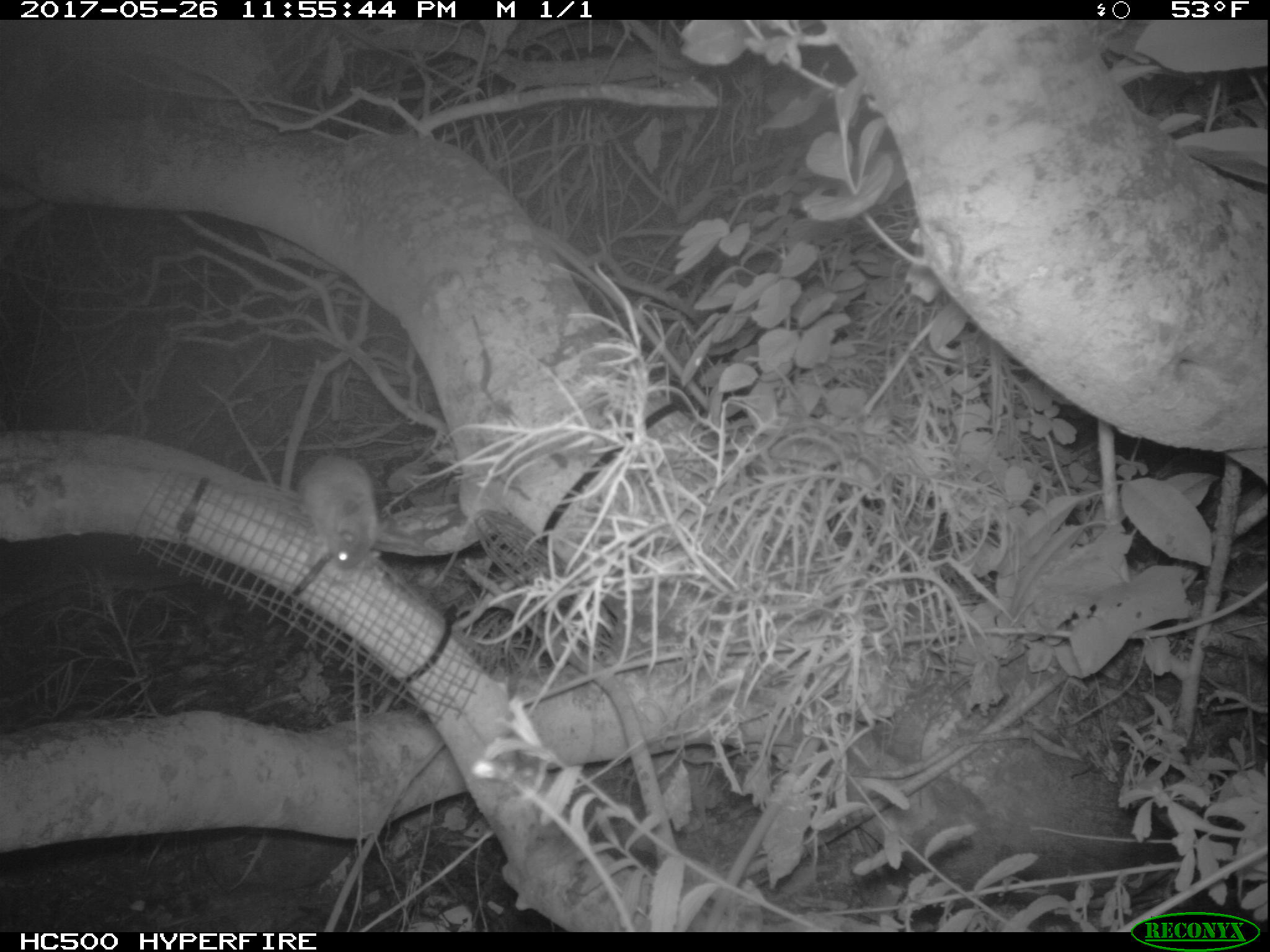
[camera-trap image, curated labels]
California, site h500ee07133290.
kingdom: Animalia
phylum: Chordata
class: Mammalia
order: Rodentia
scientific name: Rodentia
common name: rodent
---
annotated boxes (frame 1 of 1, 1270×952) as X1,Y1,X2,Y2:
rodent: 301,452,377,573